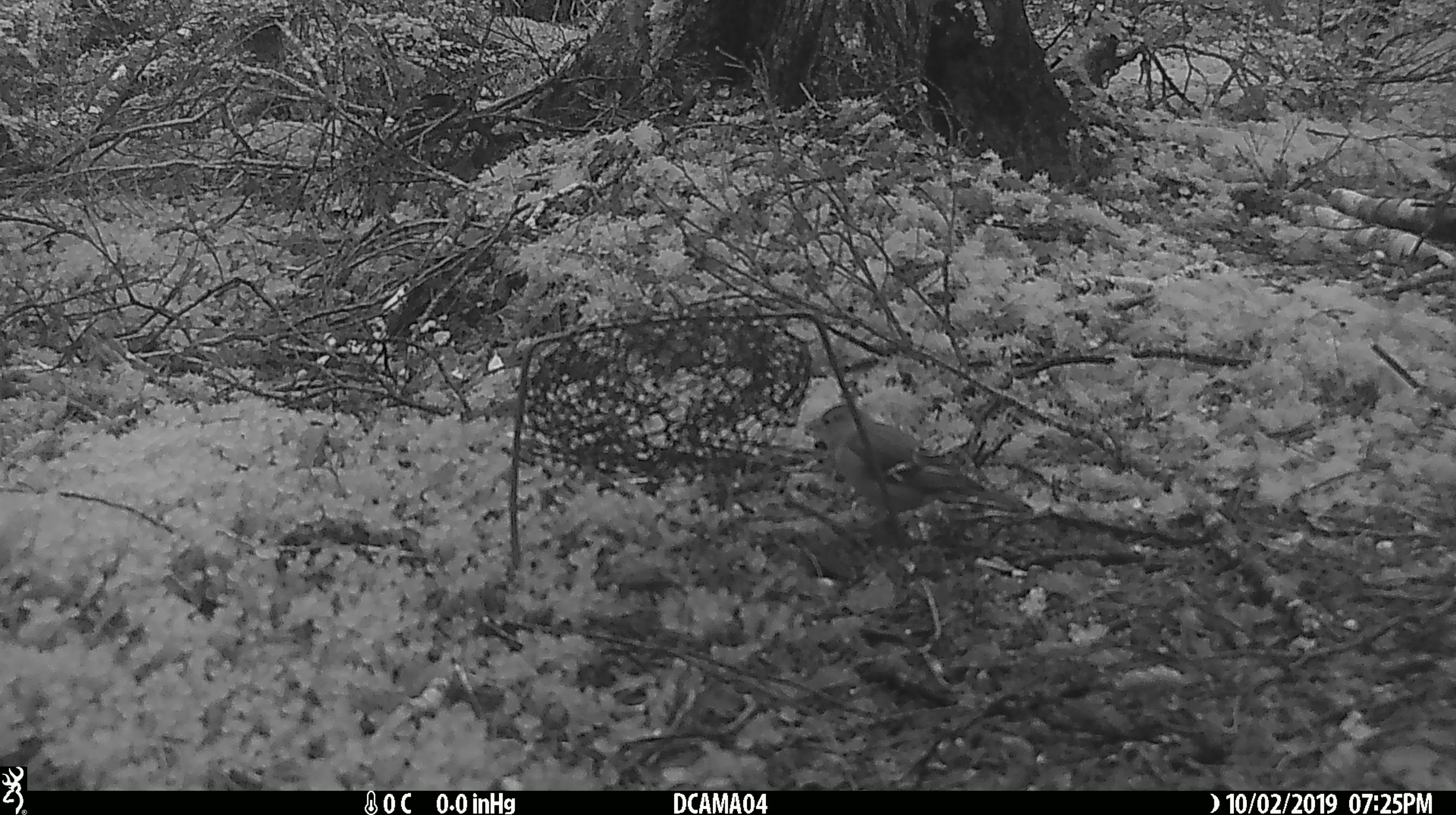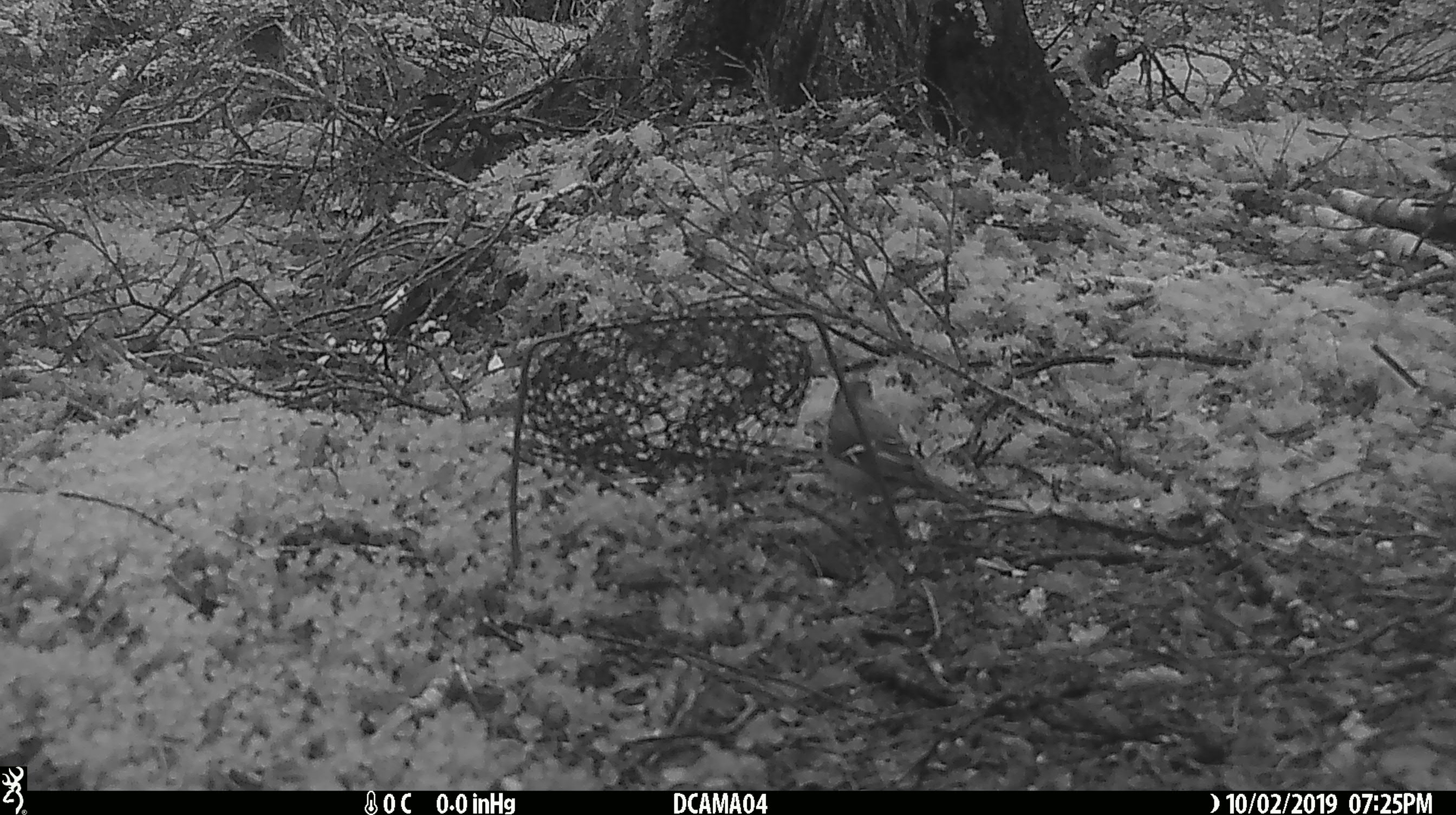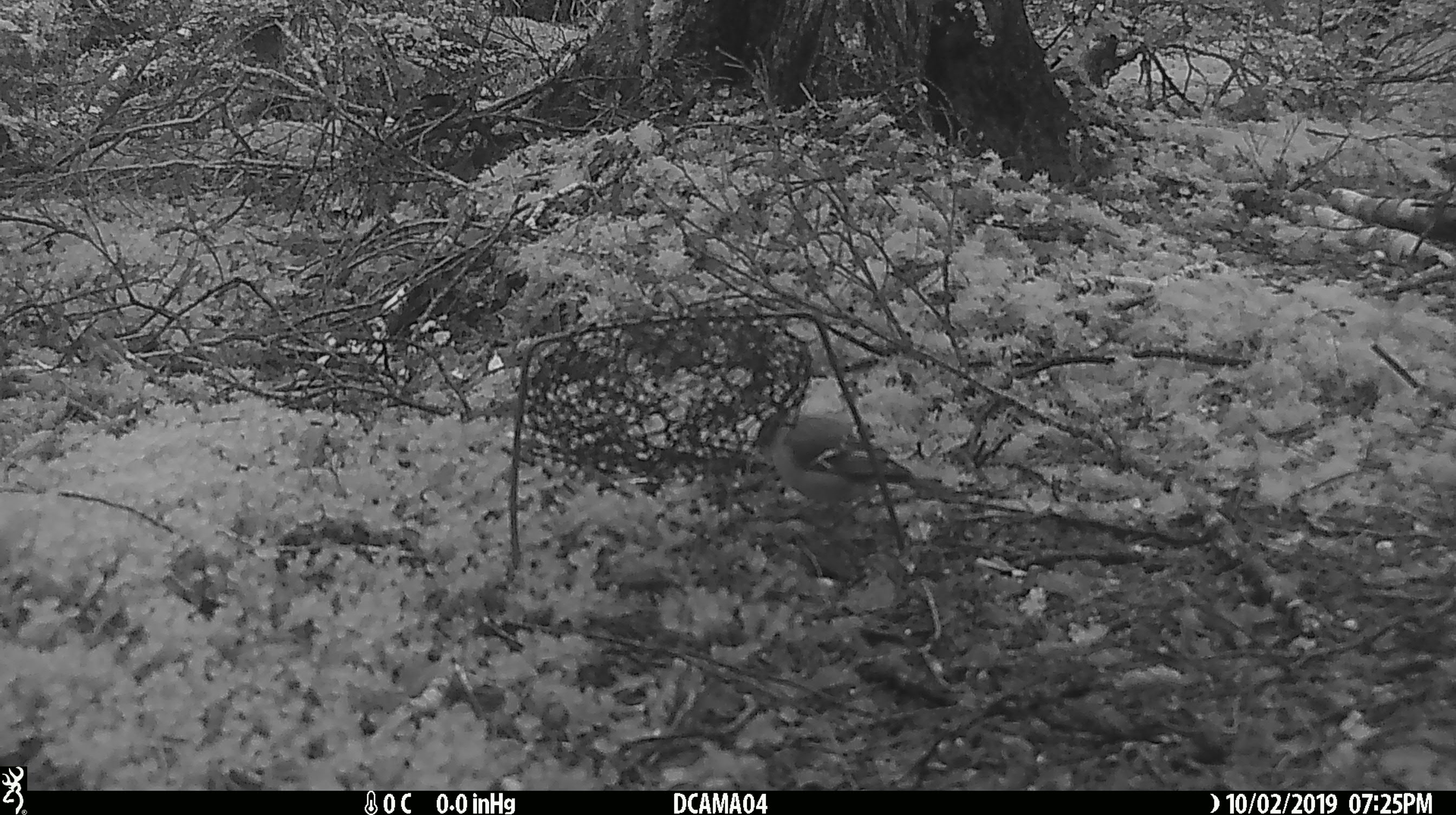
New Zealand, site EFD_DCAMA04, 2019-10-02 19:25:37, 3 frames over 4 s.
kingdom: Animalia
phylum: Chordata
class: Aves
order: Passeriformes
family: Fringillidae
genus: Fringilla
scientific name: Fringilla coelebs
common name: common chaffinch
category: chaffinch